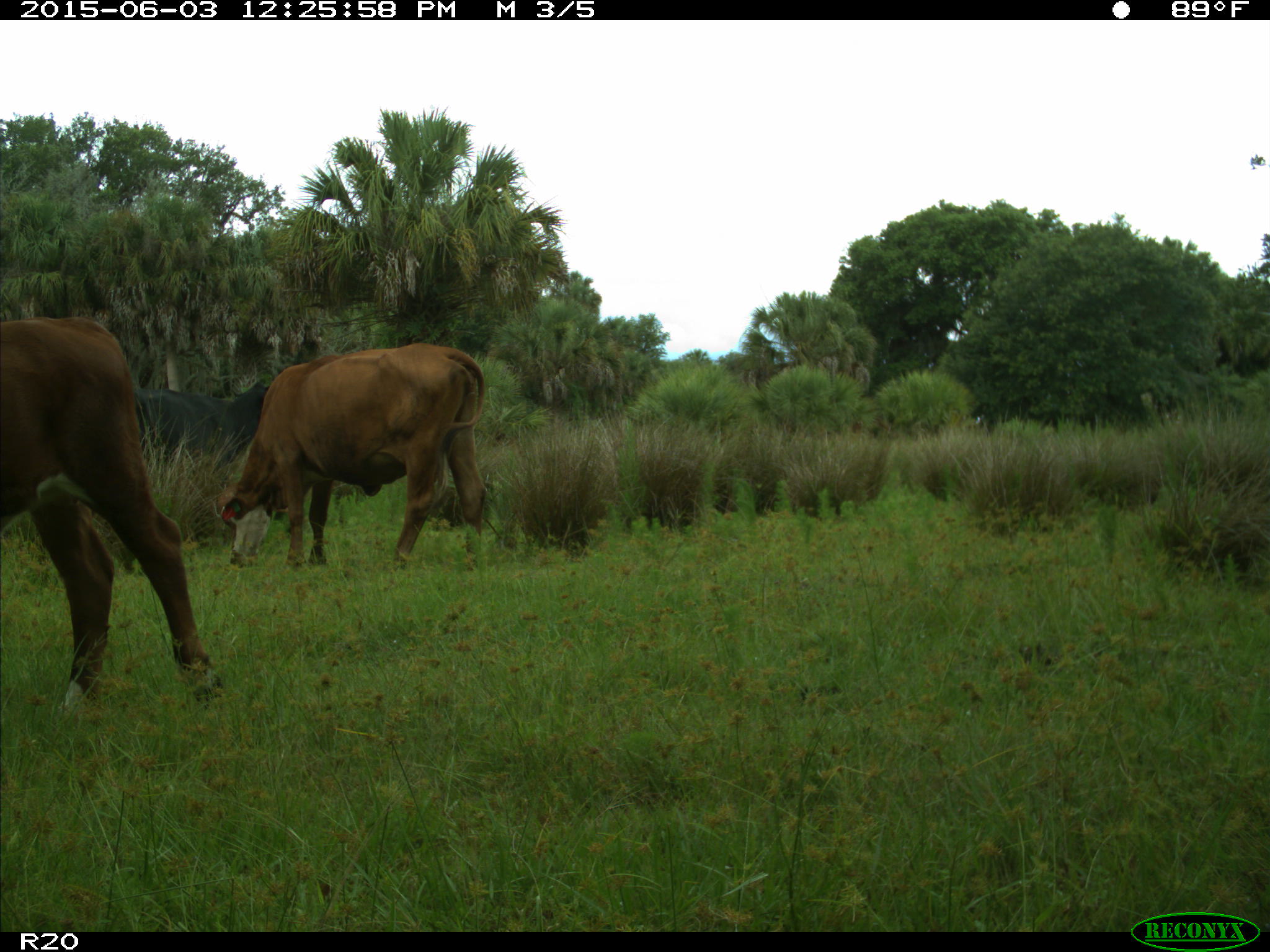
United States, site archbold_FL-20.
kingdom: Animalia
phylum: Chordata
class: Mammalia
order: Artiodactyla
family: Bovidae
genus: Bos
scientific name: Bos taurus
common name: domestic cow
Bos taurus (domestic cow).